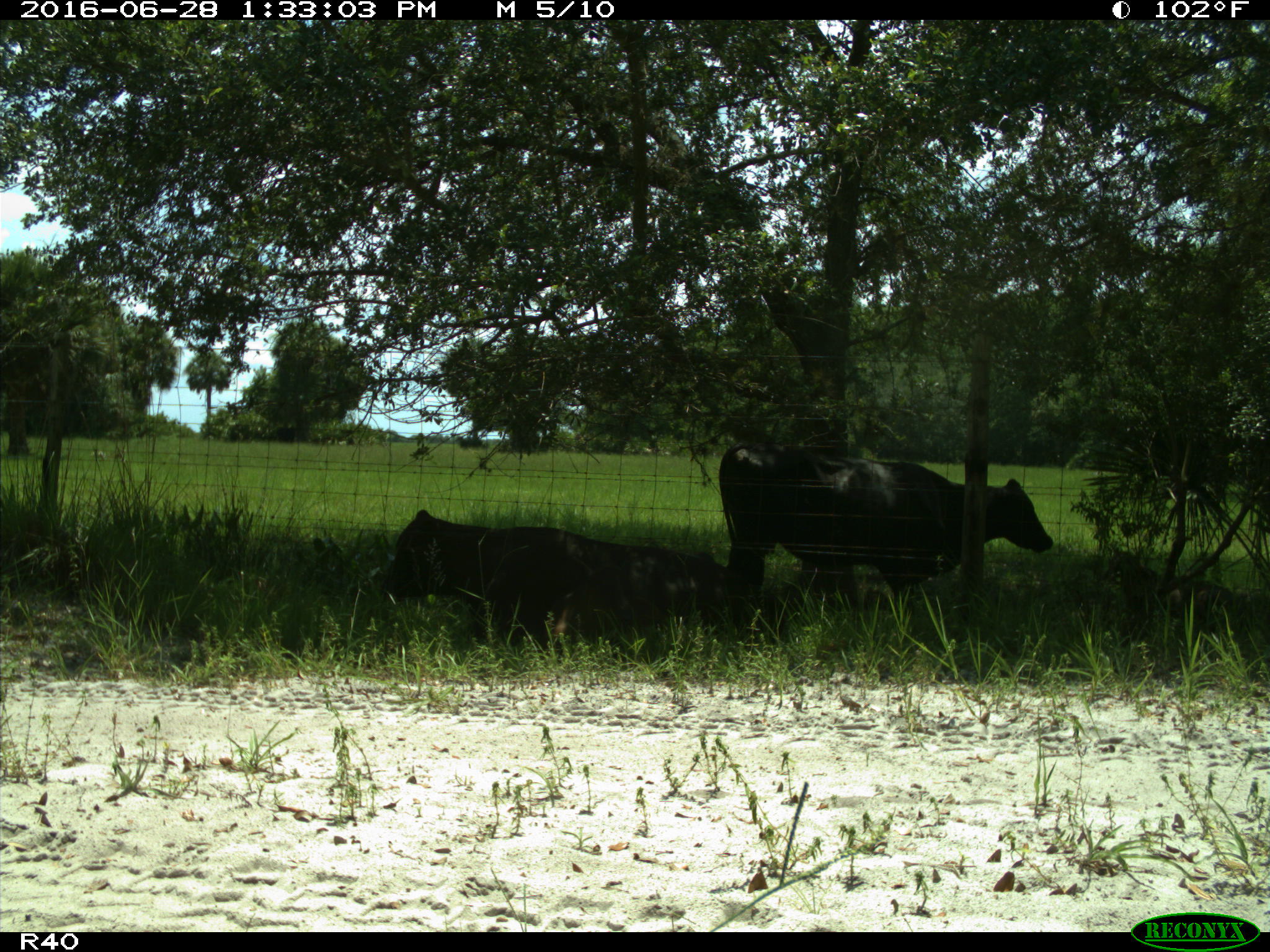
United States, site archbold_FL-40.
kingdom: Animalia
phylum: Chordata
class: Mammalia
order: Artiodactyla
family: Bovidae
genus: Bos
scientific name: Bos taurus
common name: domestic cow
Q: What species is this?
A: Bos taurus (domestic cow).